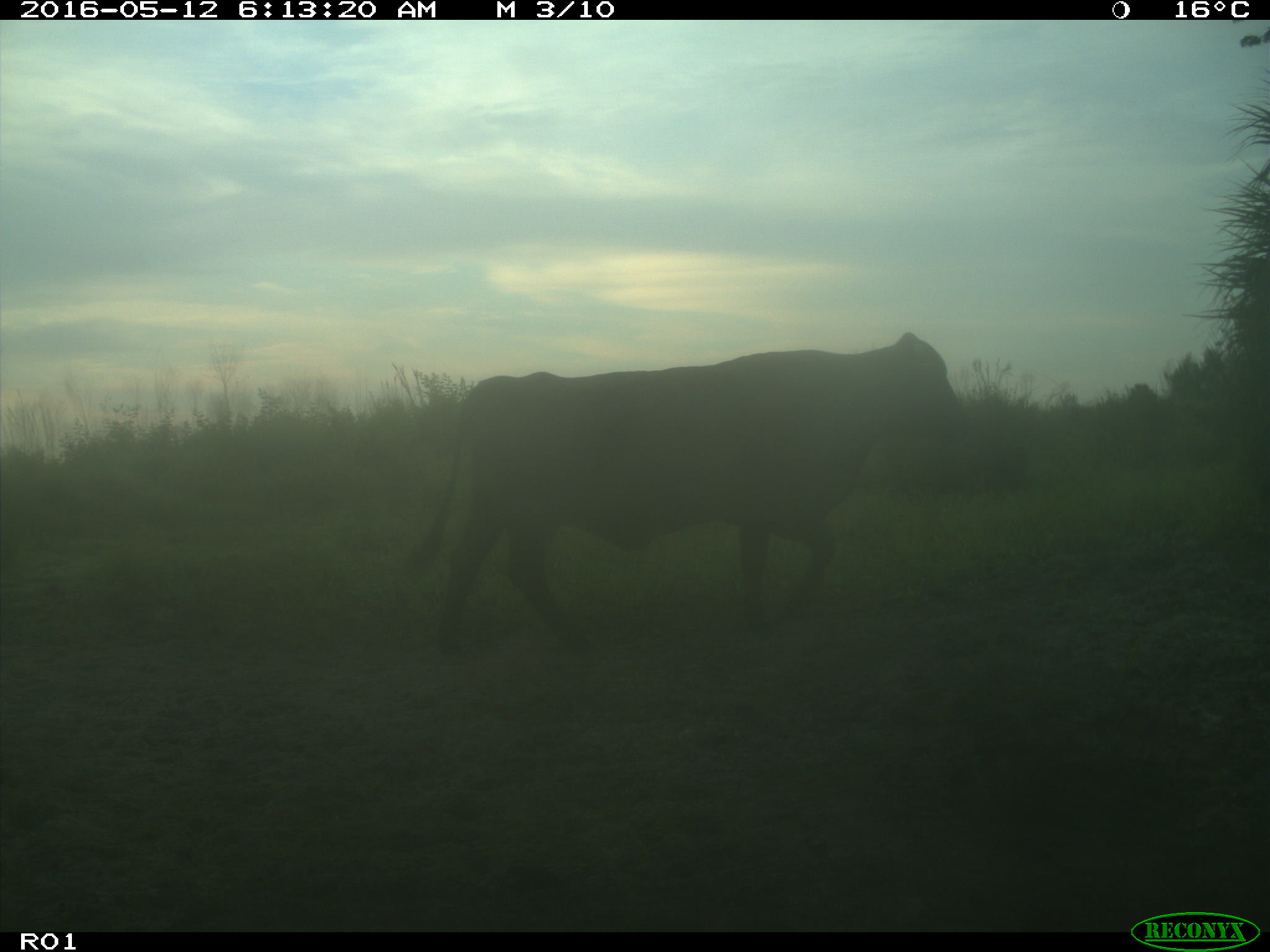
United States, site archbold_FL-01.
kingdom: Animalia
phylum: Chordata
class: Mammalia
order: Artiodactyla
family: Bovidae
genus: Bos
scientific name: Bos taurus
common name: domestic cow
Bos taurus (domestic cow).